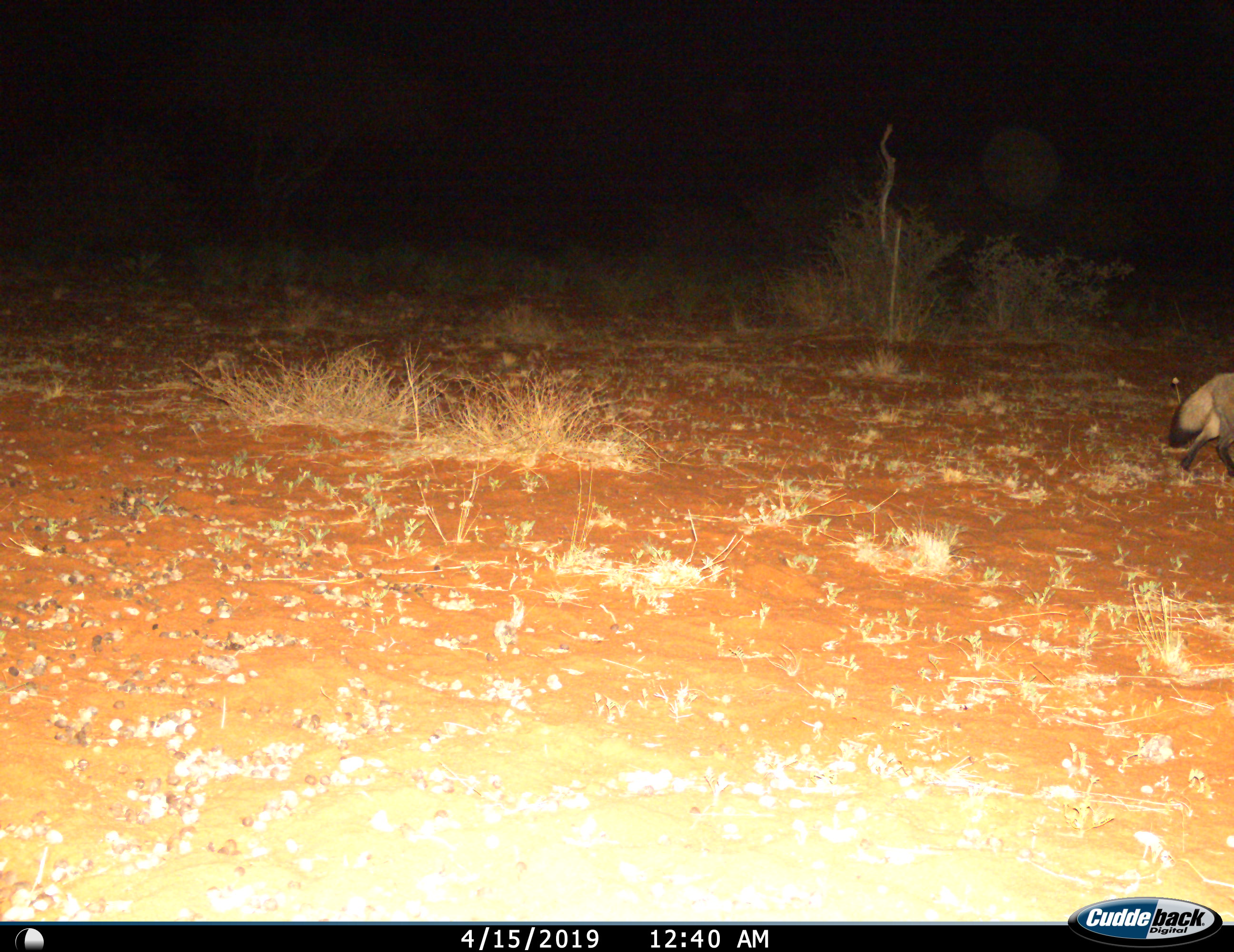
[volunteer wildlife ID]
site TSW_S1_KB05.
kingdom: Animalia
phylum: Chordata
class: Mammalia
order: Carnivora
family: Canidae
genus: Otocyon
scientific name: Otocyon megalotis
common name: bat-eared fox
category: foxbateared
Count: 1.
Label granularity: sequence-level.